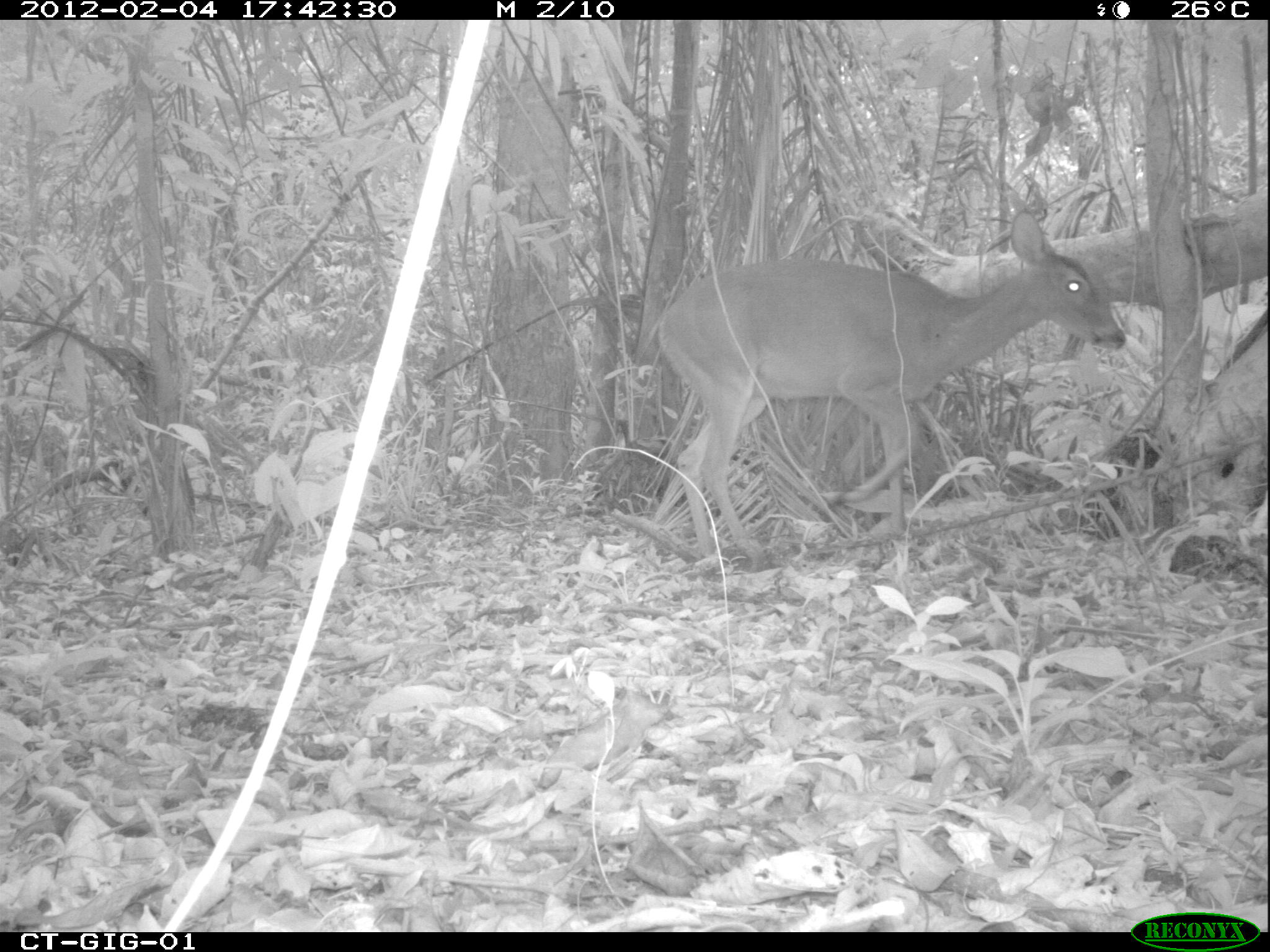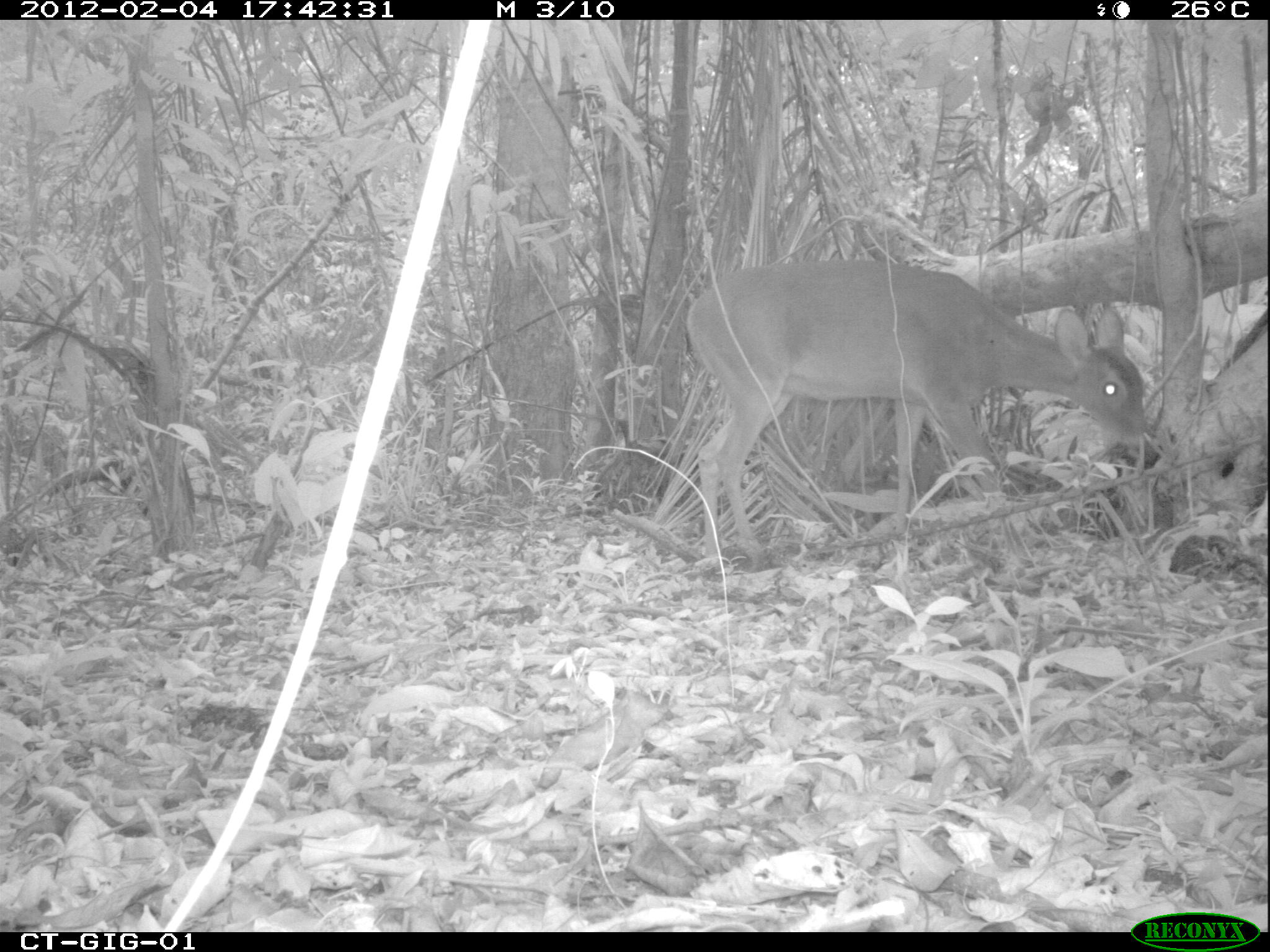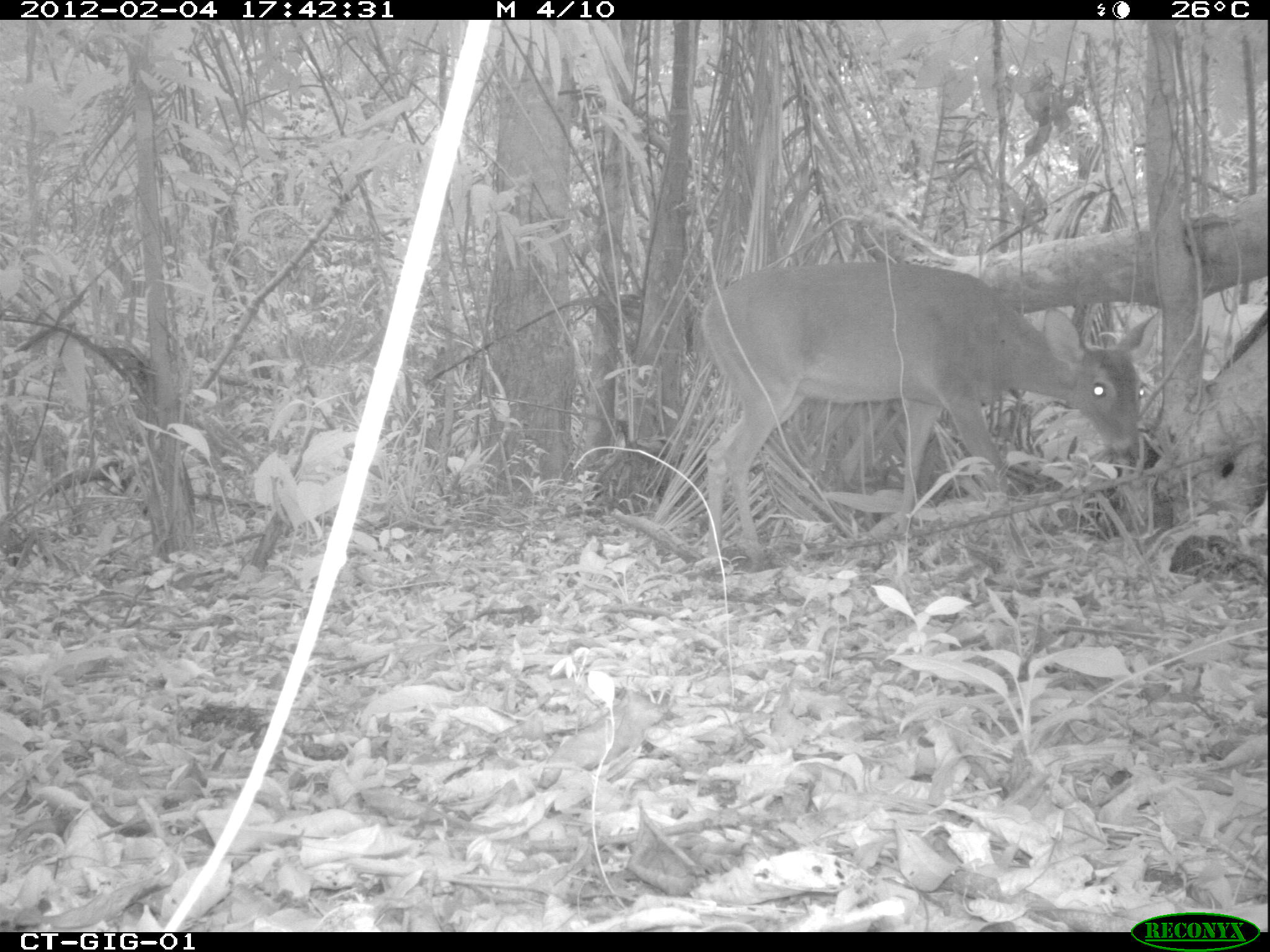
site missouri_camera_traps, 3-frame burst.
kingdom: Animalia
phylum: Chordata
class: Mammalia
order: Artiodactyla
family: Cervidae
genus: Odocoileus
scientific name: Odocoileus virginianus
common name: white-tailed deer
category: white tailed deer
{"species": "white tailed deer (white-tailed deer) (Odocoileus virginianus)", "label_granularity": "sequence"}